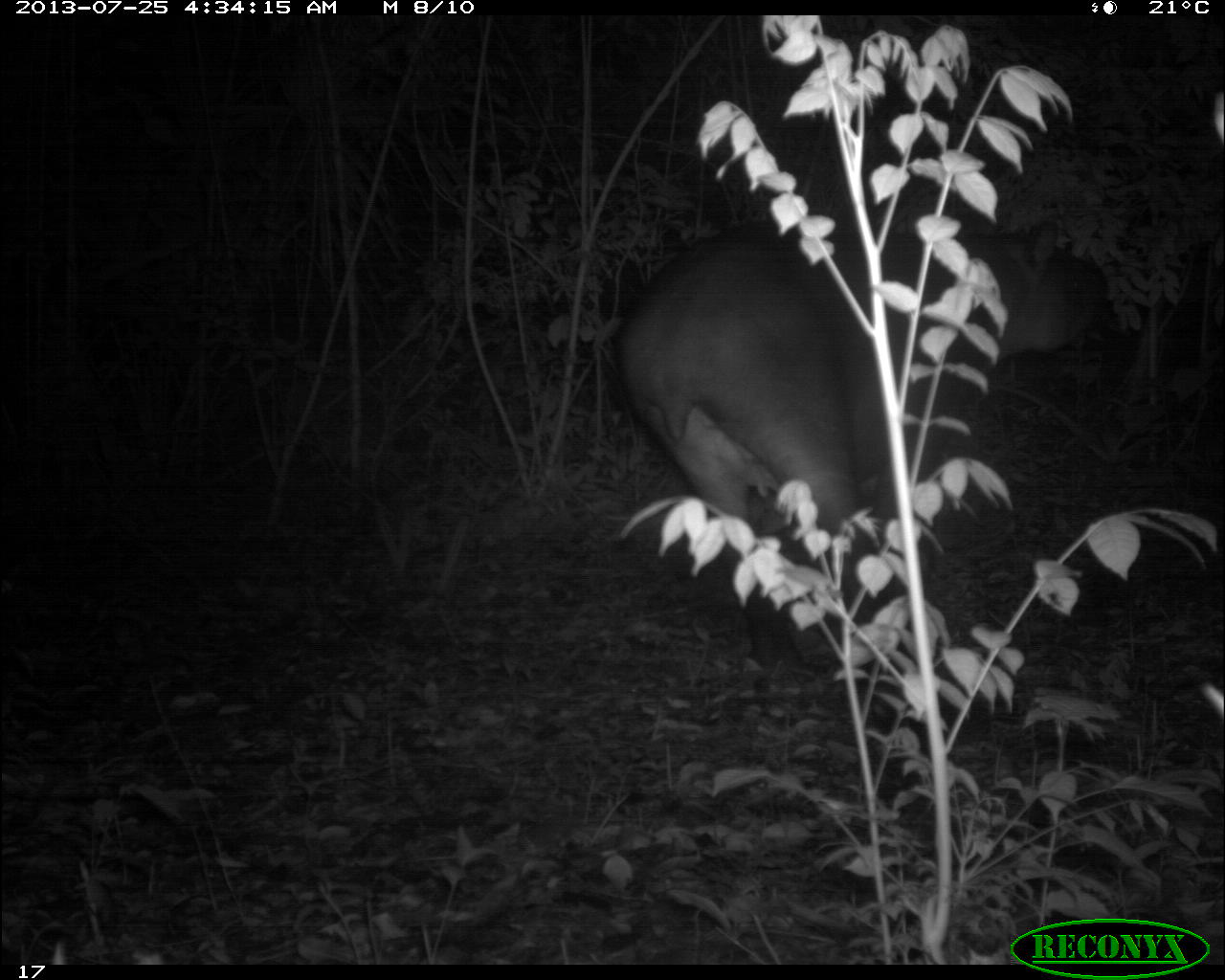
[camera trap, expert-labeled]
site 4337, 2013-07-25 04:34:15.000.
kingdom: Animalia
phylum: Chordata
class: Mammalia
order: Perissodactyla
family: Tapiridae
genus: Tapirus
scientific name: Tapirus bairdii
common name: baird's tapir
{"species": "Tapirus bairdii (baird's tapir)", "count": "1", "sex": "female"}